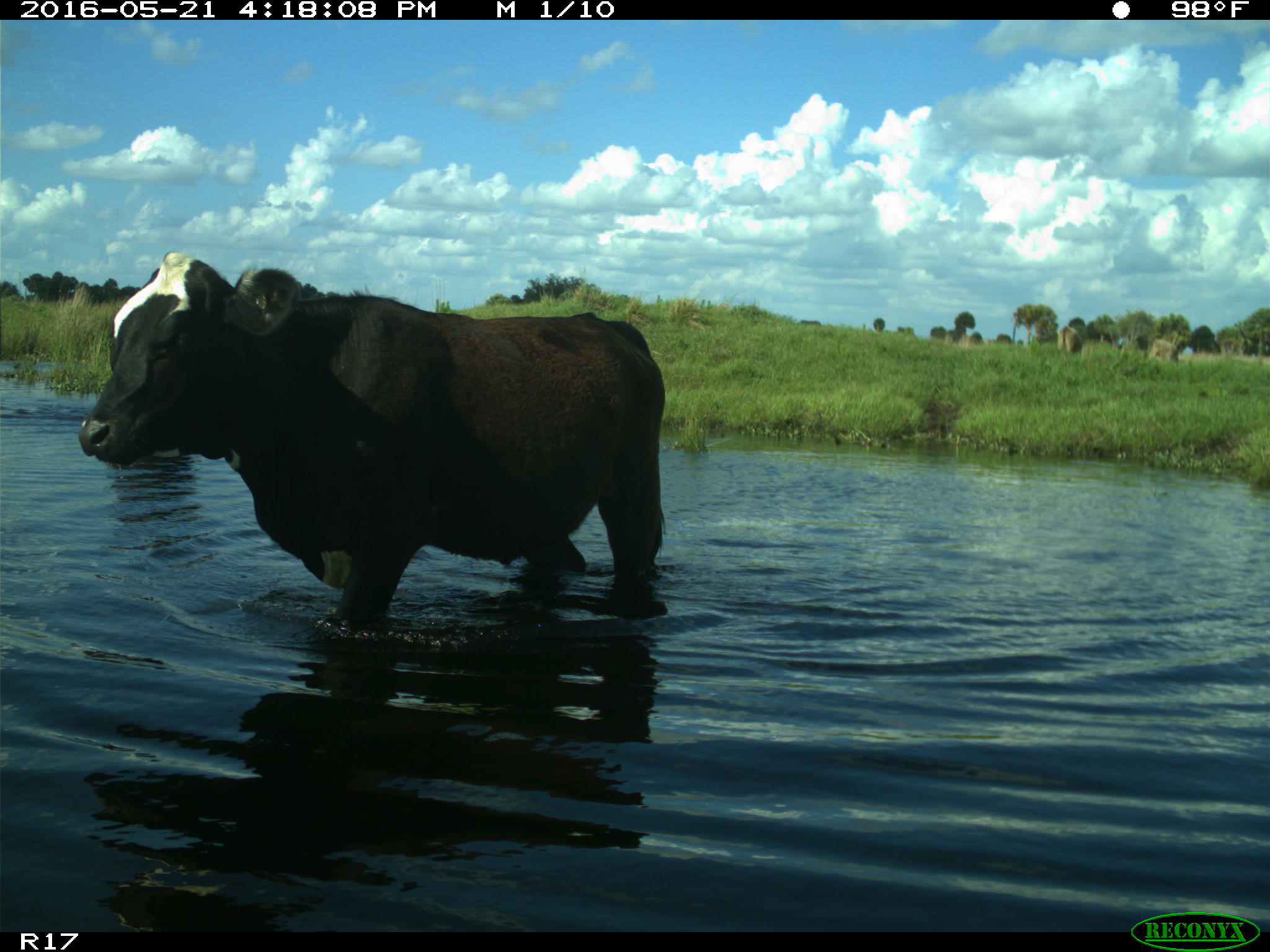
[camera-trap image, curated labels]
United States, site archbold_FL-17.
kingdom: Animalia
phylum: Chordata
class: Mammalia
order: Artiodactyla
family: Bovidae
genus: Bos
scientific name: Bos taurus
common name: domestic cow